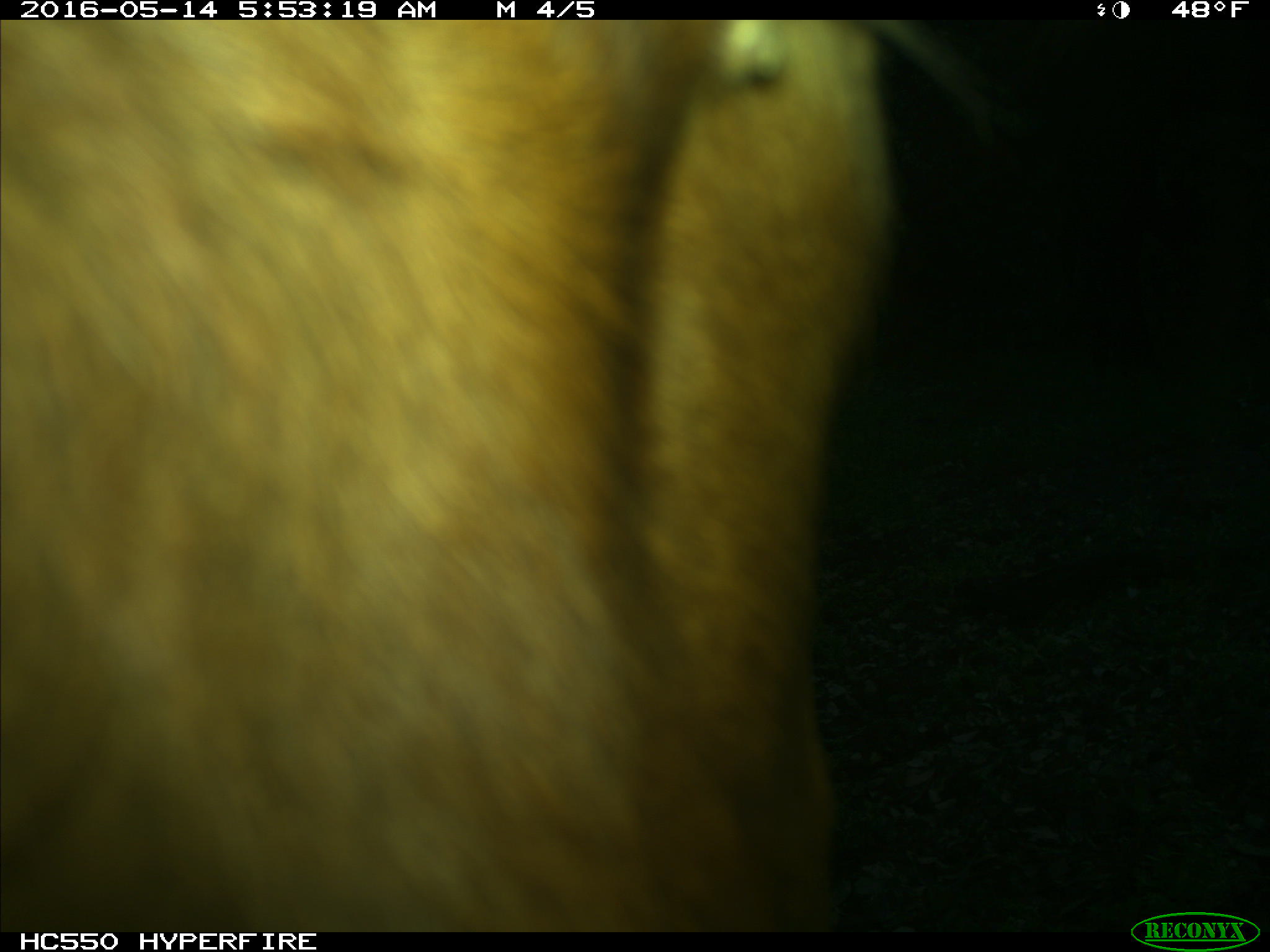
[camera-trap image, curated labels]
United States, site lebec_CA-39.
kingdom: Animalia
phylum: Chordata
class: Mammalia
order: Artiodactyla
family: Bovidae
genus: Bos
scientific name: Bos taurus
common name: domestic cow